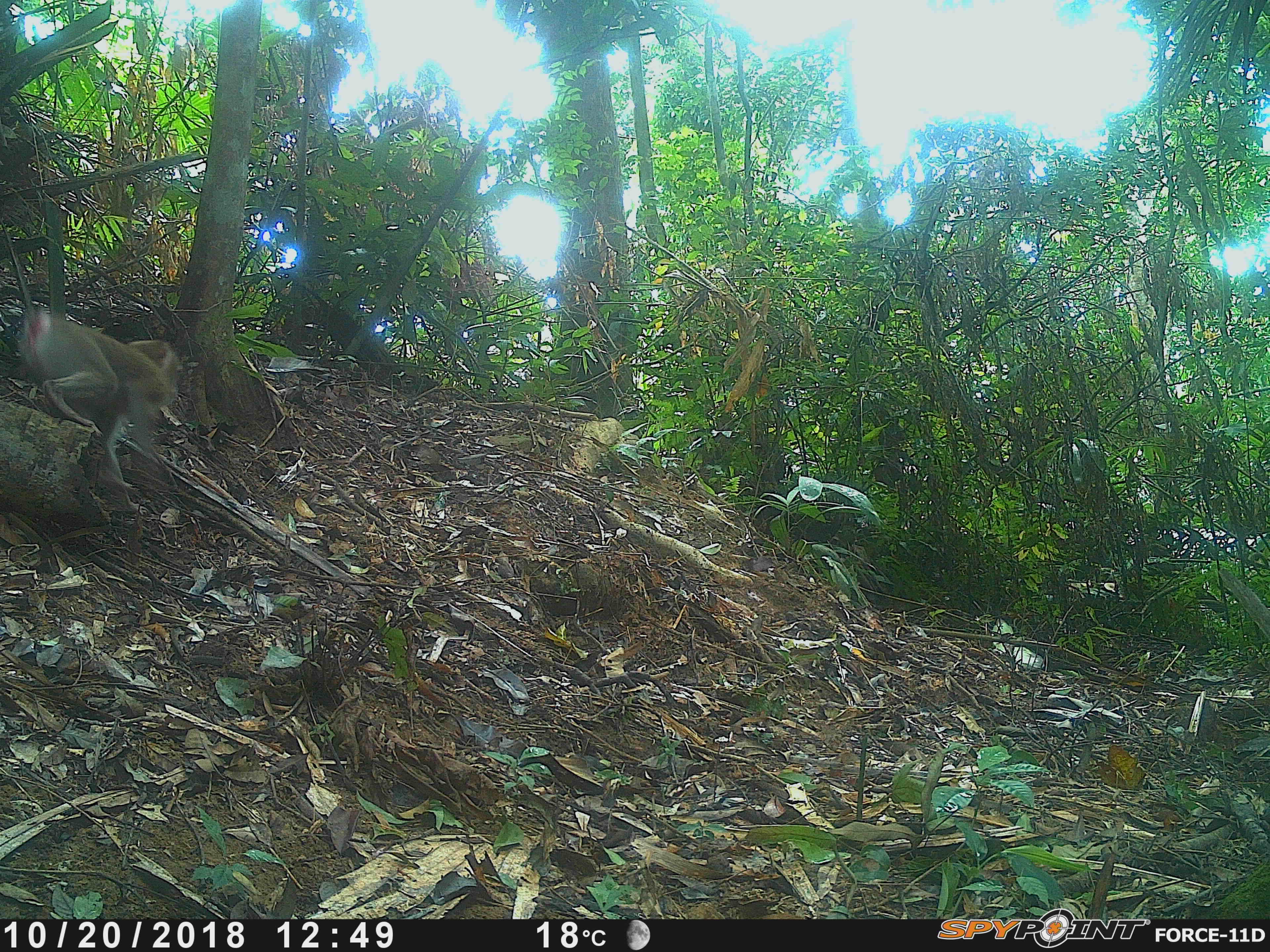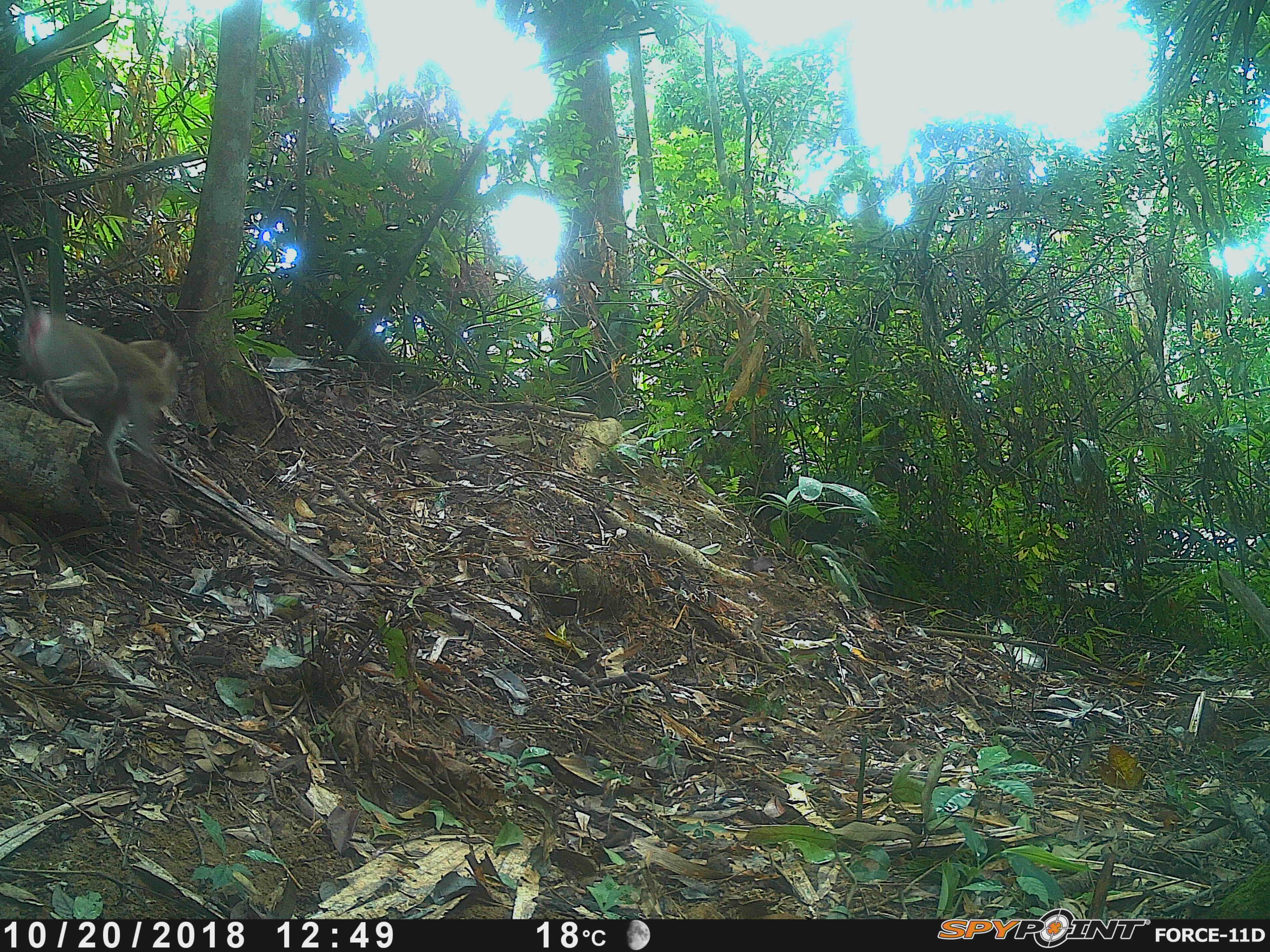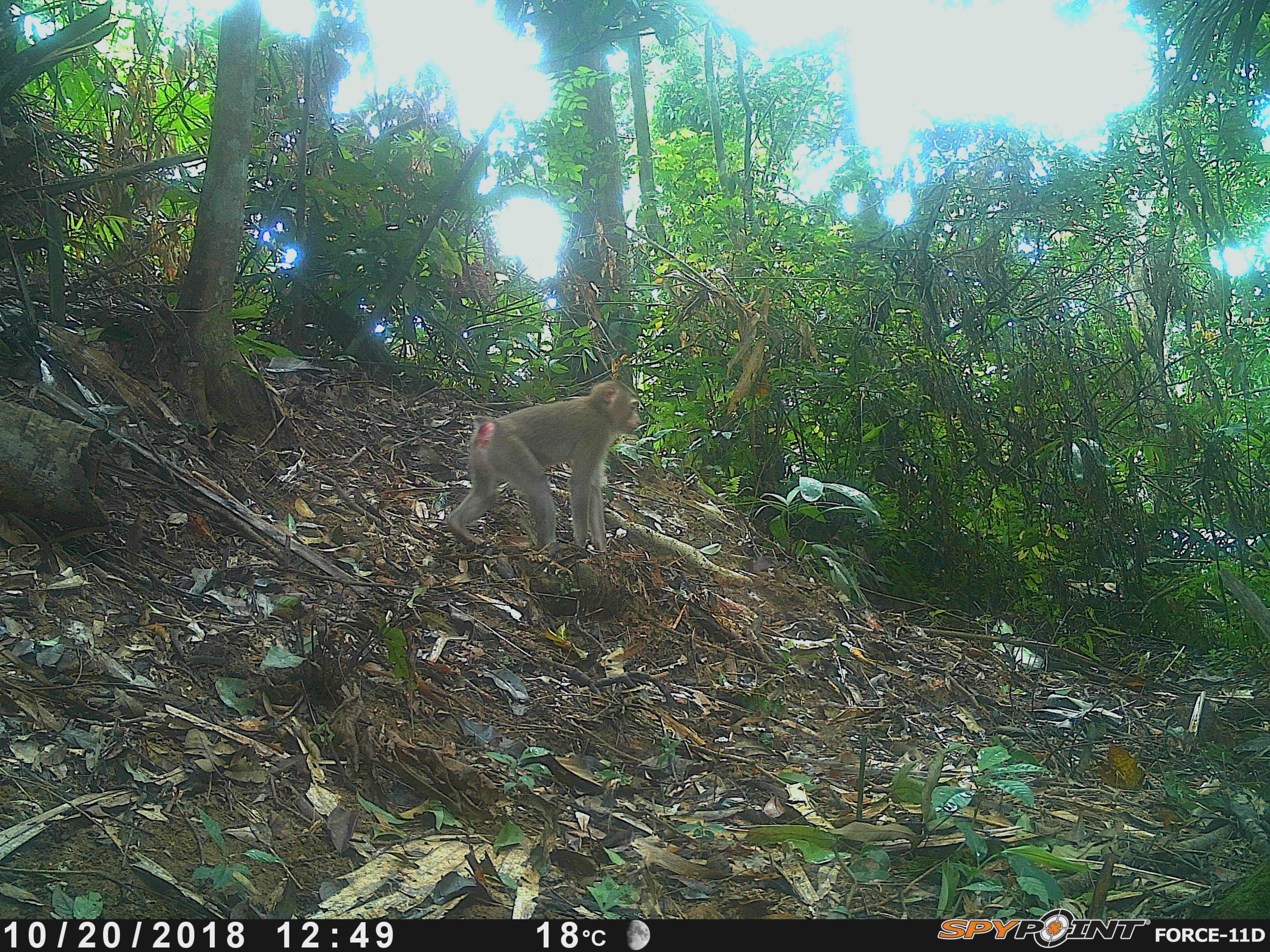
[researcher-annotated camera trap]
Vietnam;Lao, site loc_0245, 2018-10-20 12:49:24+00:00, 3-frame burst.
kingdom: Animalia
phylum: Chordata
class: Mammalia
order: Primates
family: Cercopithecidae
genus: Macaca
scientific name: Macaca nemestrina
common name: pig-tailed macaque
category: pig tailed macaque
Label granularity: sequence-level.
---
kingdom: Animalia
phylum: Chordata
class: Aves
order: Galliformes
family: Phasianidae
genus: Lophura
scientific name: Lophura nycthemera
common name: silver pheasant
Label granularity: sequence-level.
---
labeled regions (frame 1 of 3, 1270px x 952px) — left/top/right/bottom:
pig tailed macaque: 0/218/181/516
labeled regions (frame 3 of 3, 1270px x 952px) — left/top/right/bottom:
pig tailed macaque: 445/379/640/552